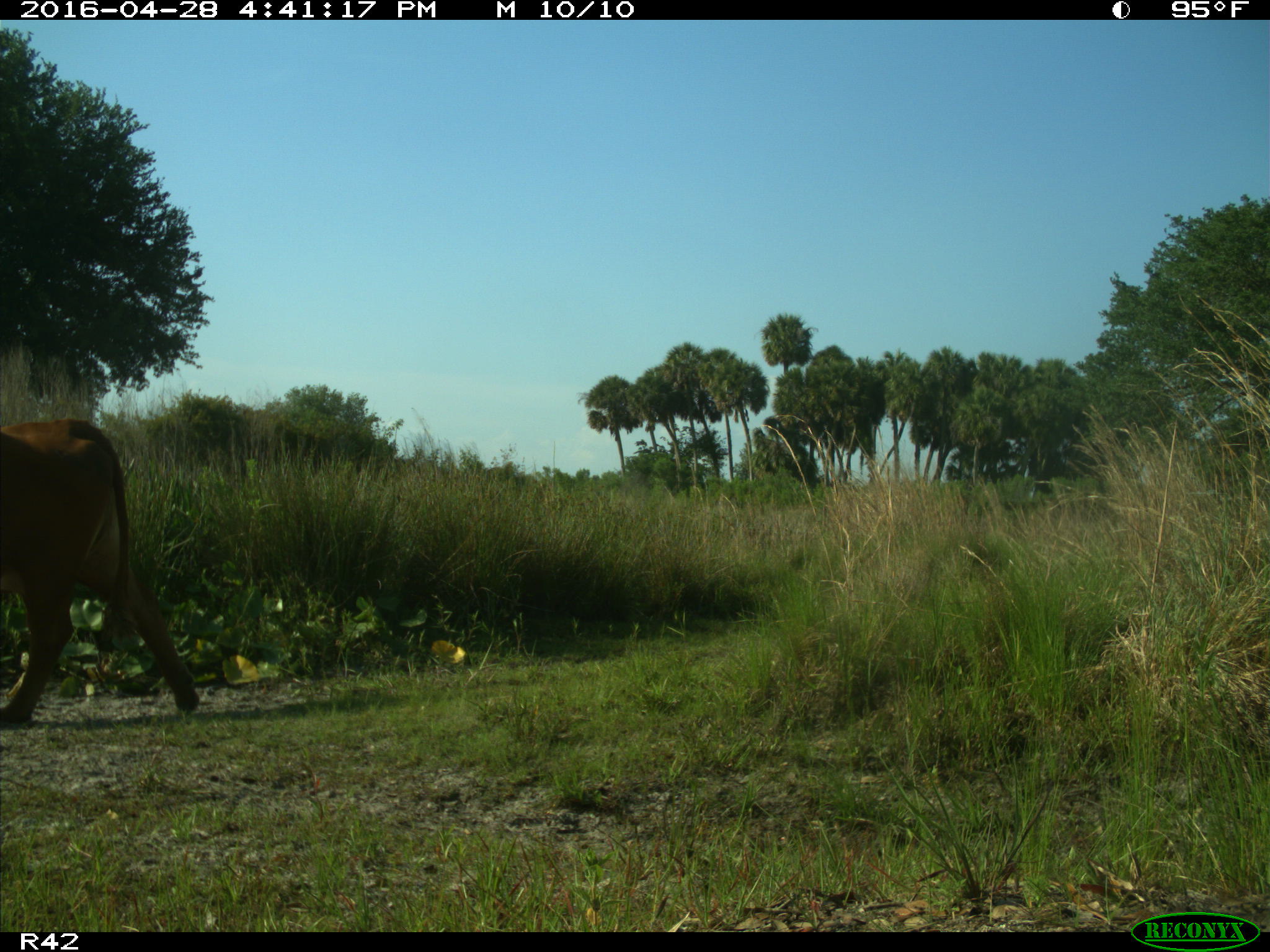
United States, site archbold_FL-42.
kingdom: Animalia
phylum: Chordata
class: Mammalia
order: Artiodactyla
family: Bovidae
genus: Bos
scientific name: Bos taurus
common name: domestic cow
Bos taurus (domestic cow).